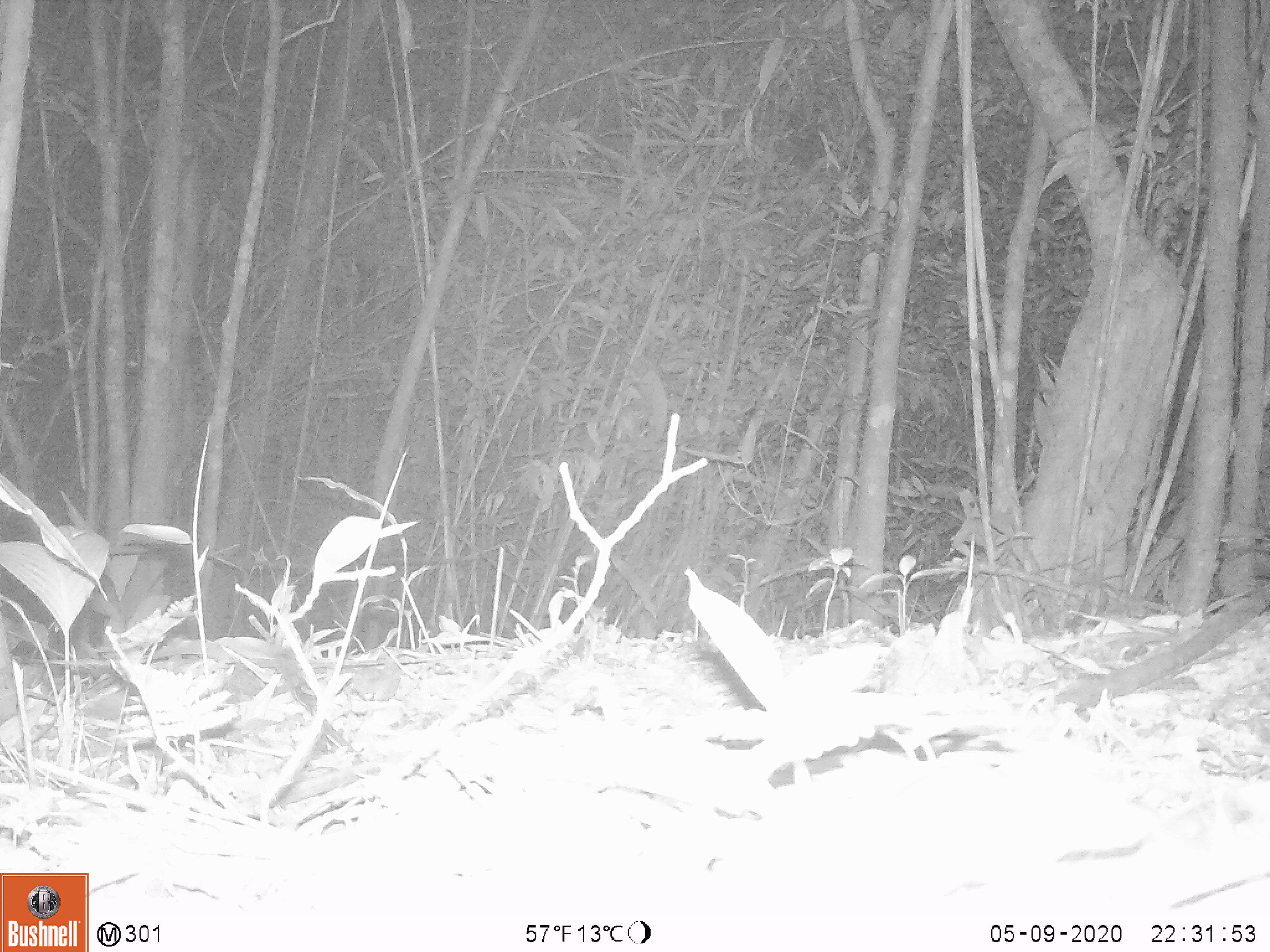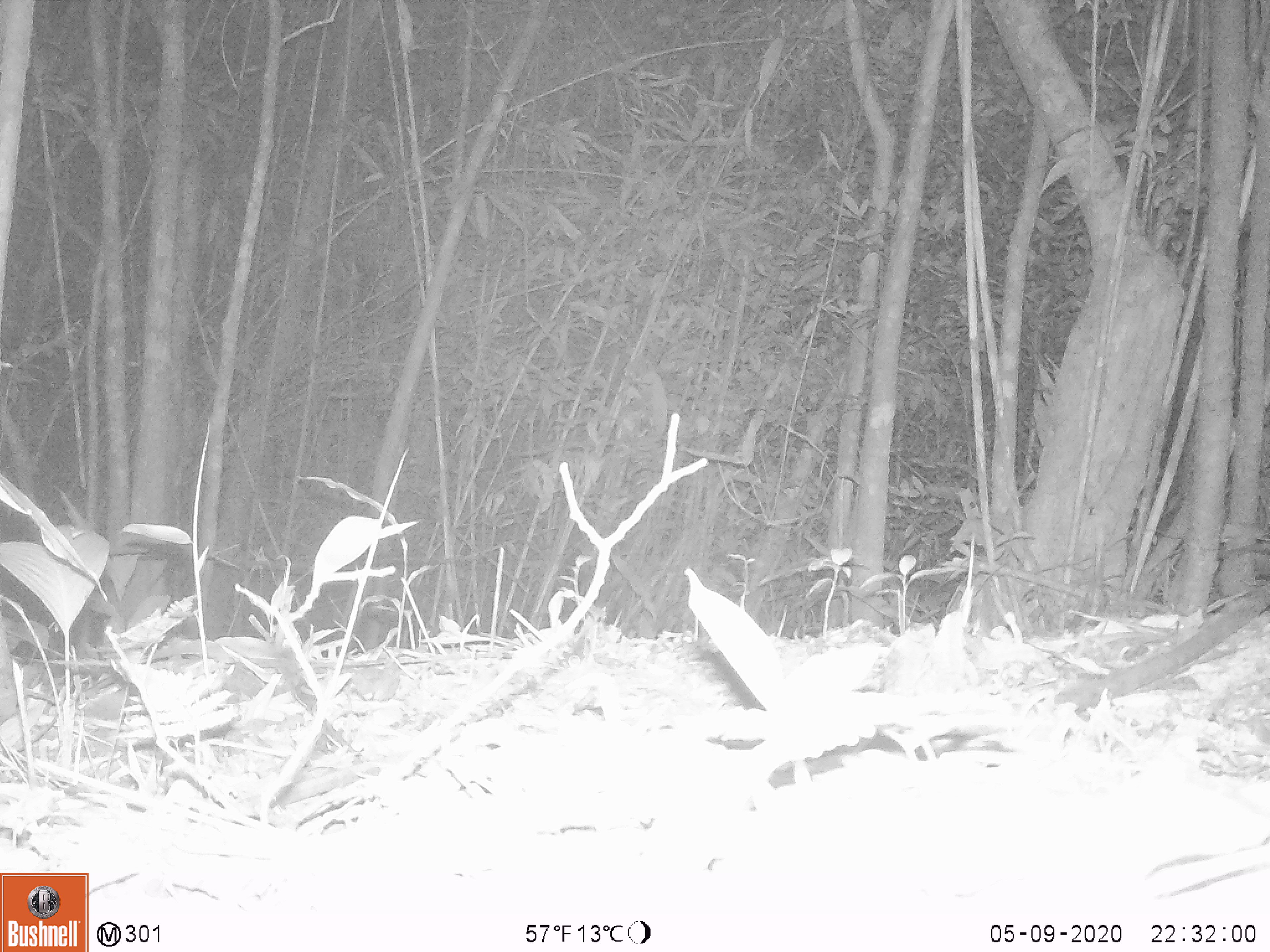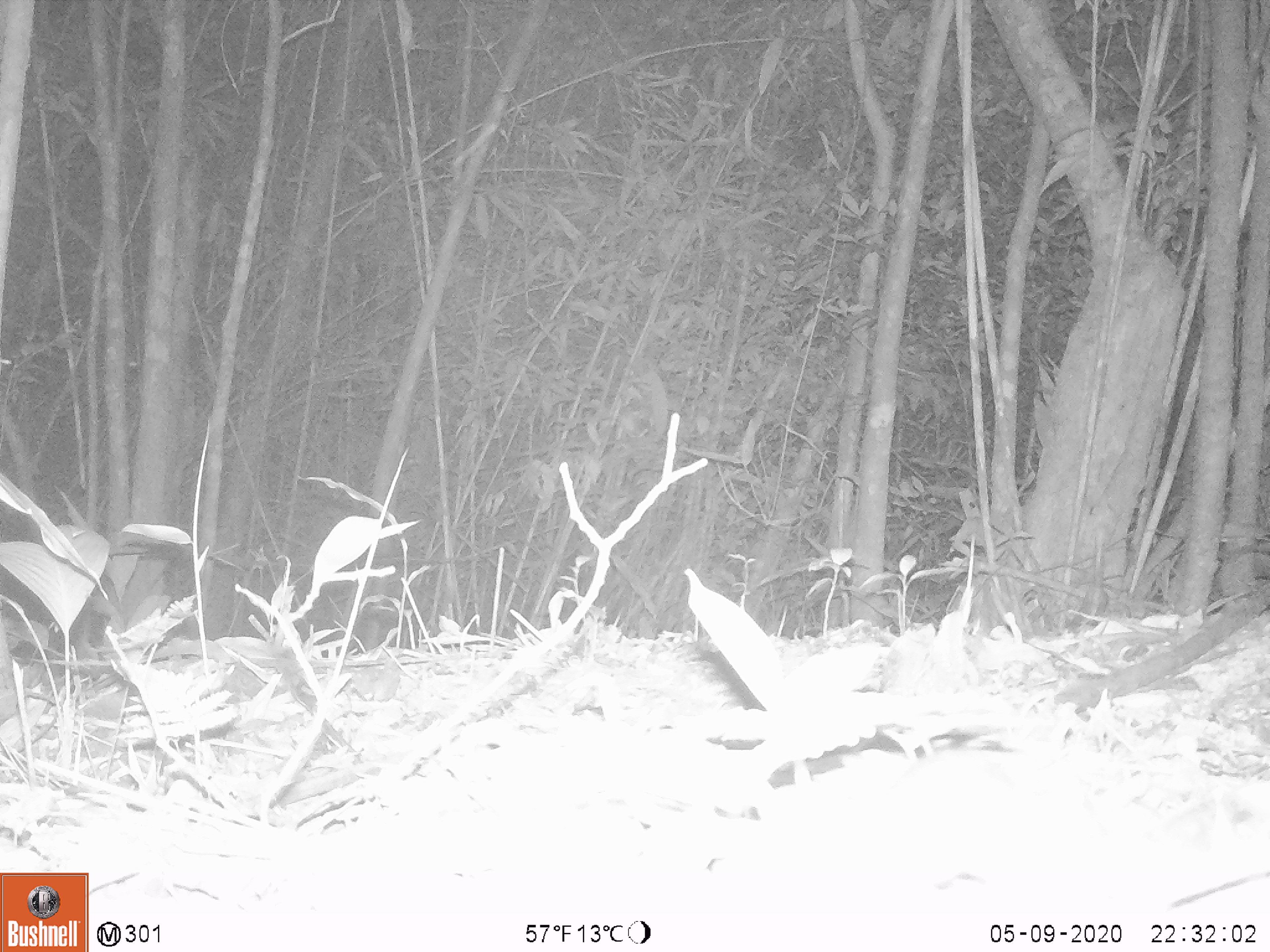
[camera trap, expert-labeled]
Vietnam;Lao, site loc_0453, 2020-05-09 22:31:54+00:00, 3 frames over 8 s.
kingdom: Animalia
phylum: Chordata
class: Mammalia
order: Rodentia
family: Muridae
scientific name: Muridae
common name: old-world mice and rats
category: unidentified murid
Unidentified murid (old-world mice and rats) (Muridae). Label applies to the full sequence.